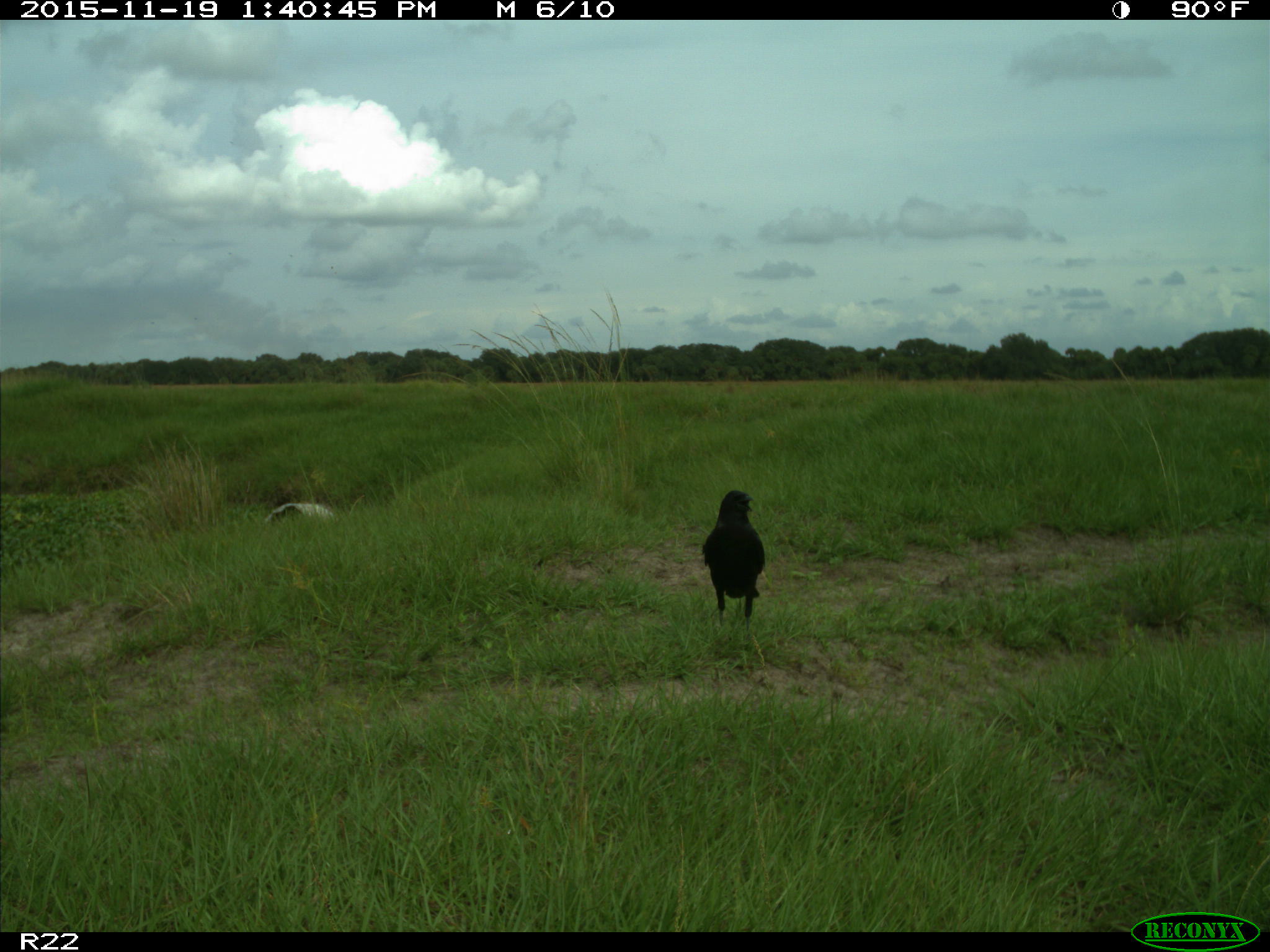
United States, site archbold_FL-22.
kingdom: Animalia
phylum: Chordata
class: Aves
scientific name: Aves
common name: birds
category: unidentified bird